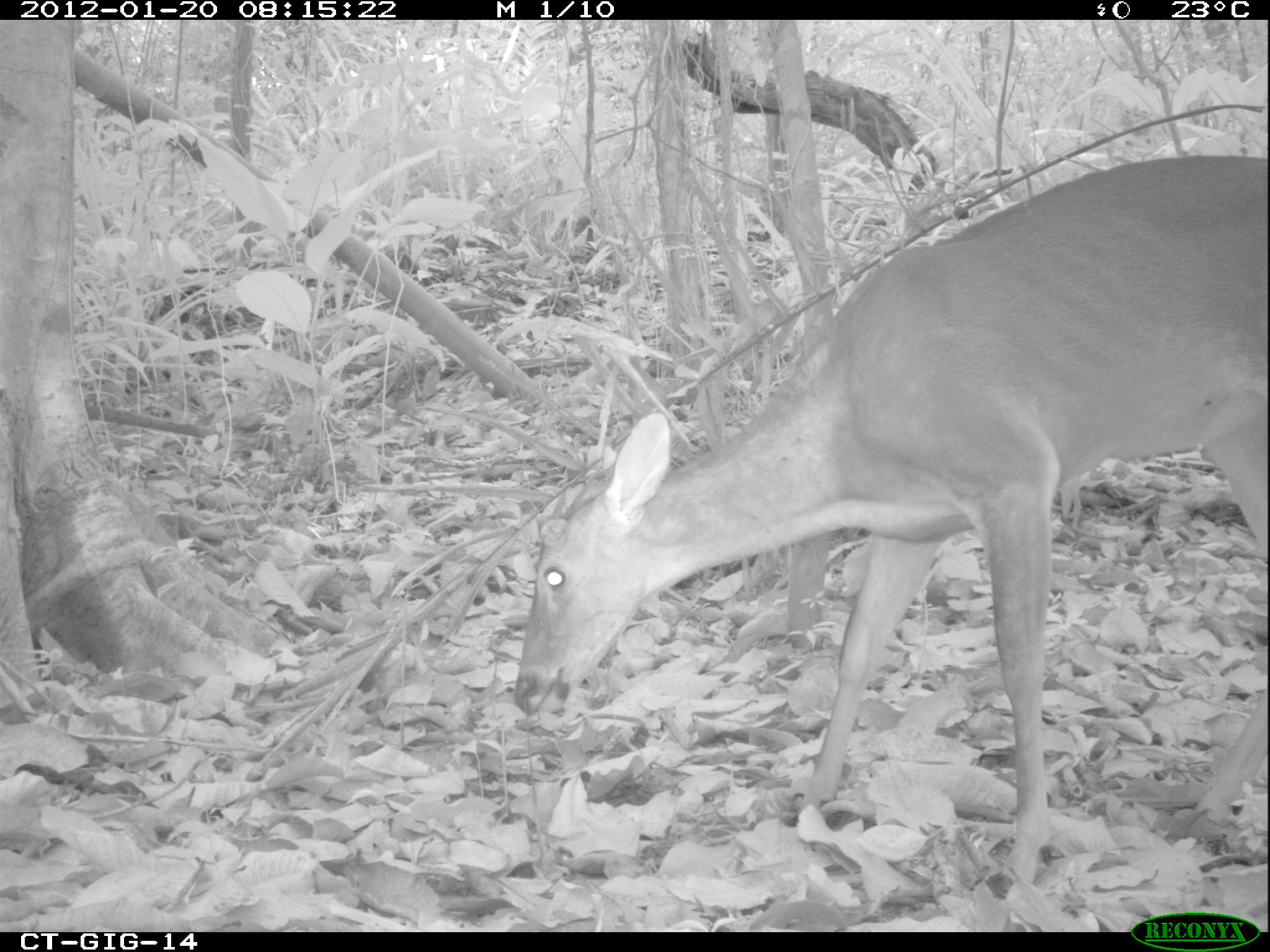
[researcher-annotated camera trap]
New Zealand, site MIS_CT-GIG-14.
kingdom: Animalia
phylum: Chordata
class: Mammalia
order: Artiodactyla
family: Cervidae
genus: Odocoileus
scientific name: Odocoileus virginianus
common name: white-tailed deer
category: white tailed deer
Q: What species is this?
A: White tailed deer (white-tailed deer) (Odocoileus virginianus).